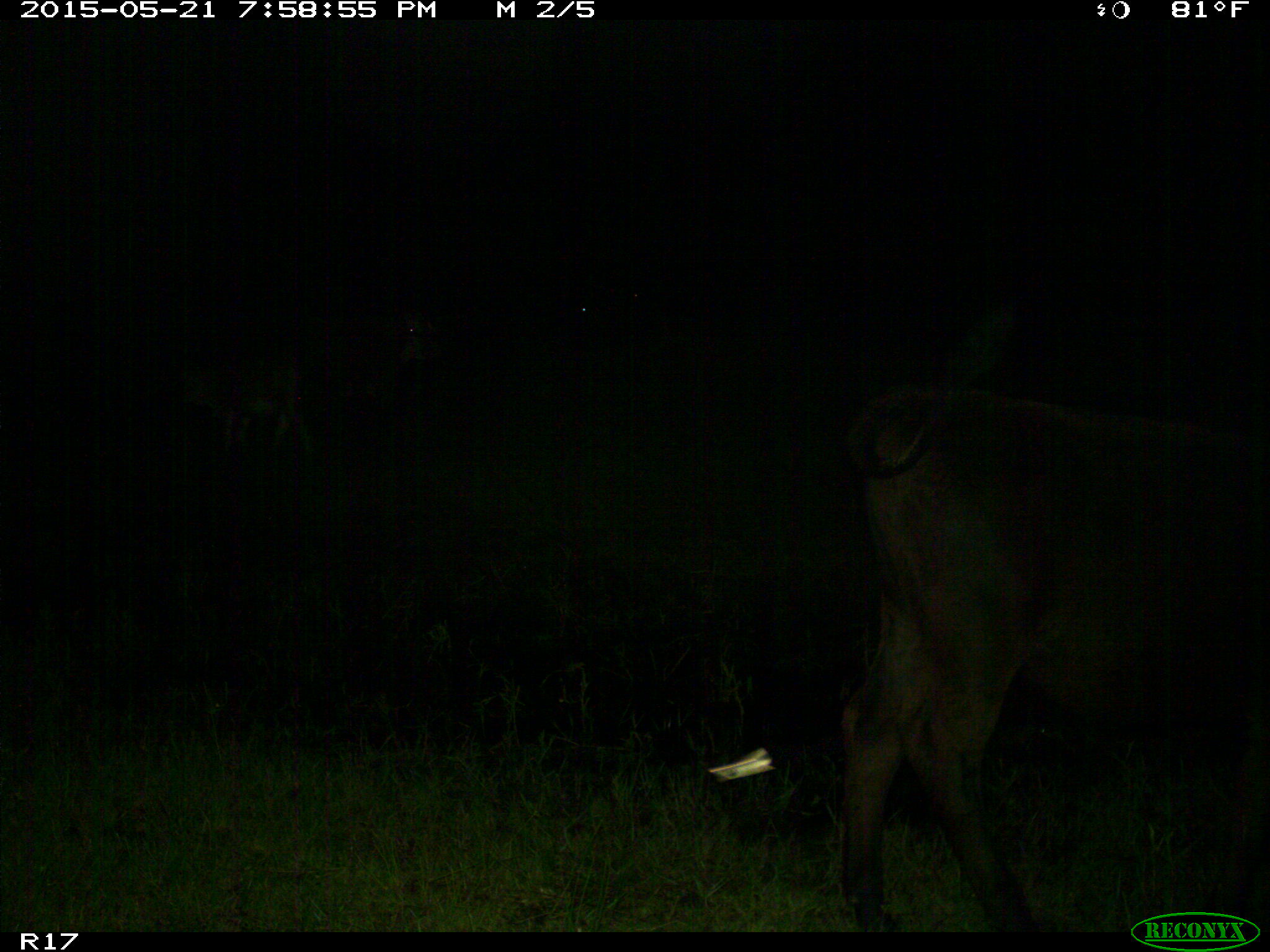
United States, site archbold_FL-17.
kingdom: Animalia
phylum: Chordata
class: Mammalia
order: Artiodactyla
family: Bovidae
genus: Bos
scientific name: Bos taurus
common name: domestic cow